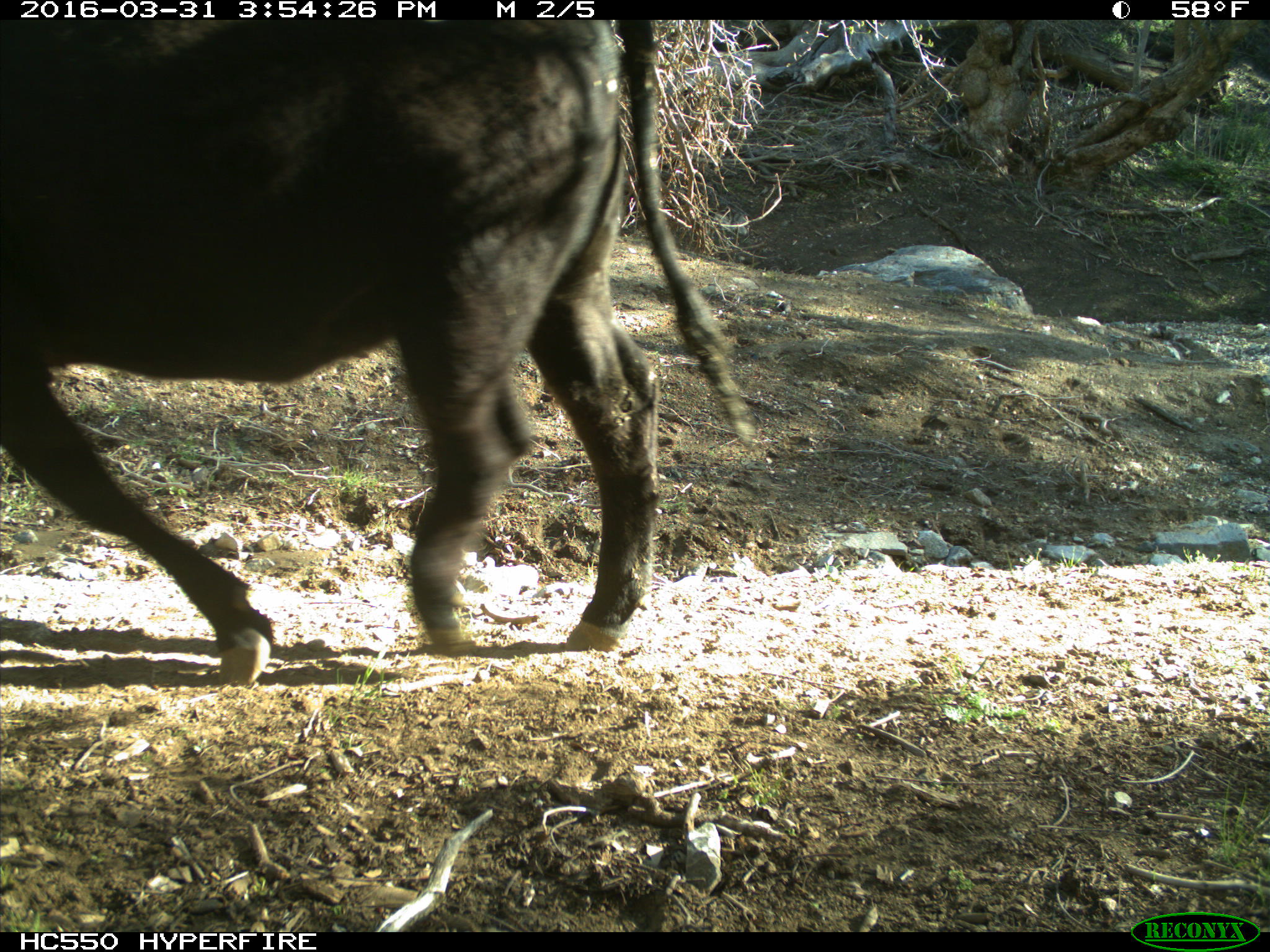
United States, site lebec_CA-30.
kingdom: Animalia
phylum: Chordata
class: Mammalia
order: Artiodactyla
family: Bovidae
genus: Bos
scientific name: Bos taurus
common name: domestic cow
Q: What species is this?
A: Bos taurus (domestic cow).